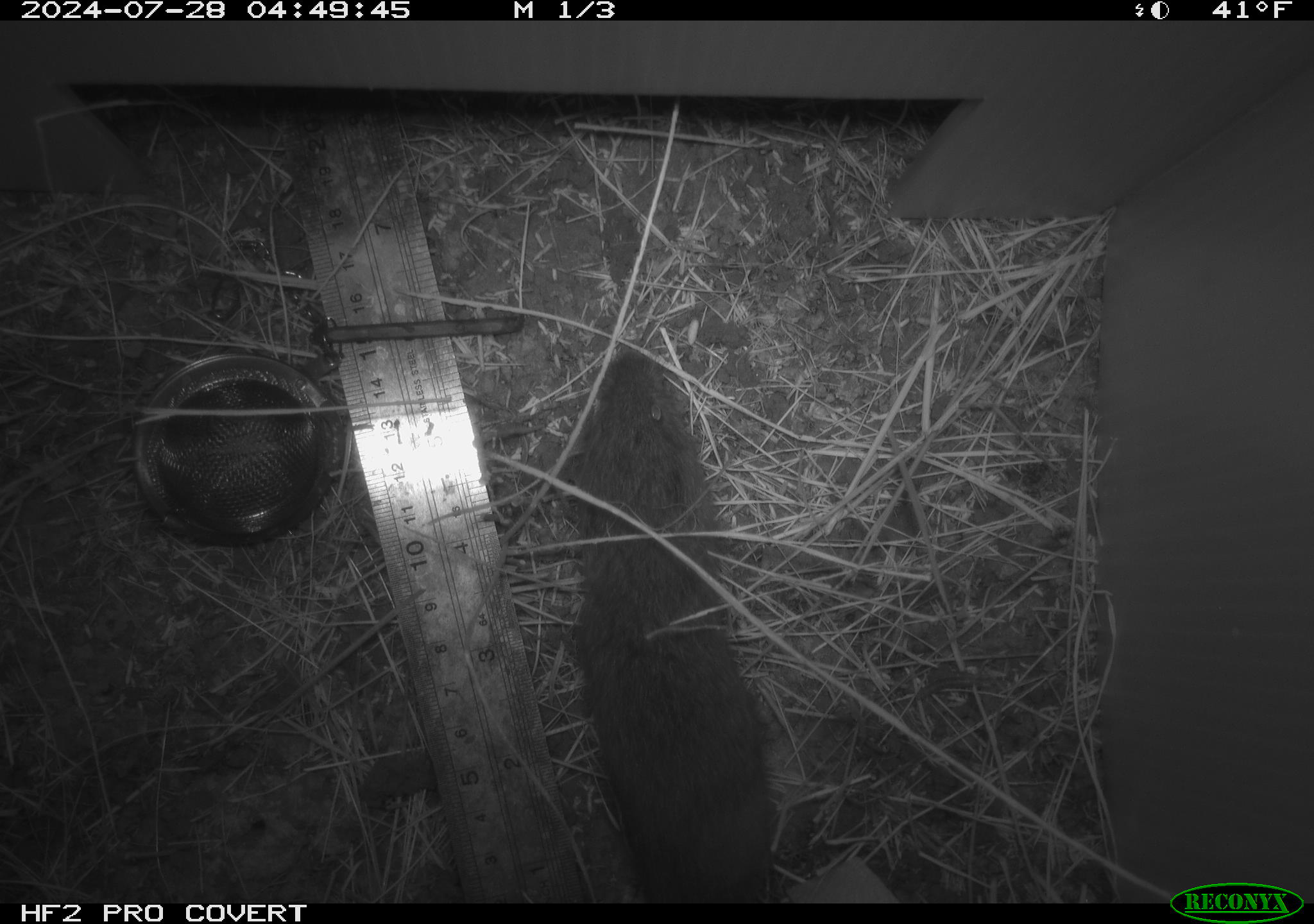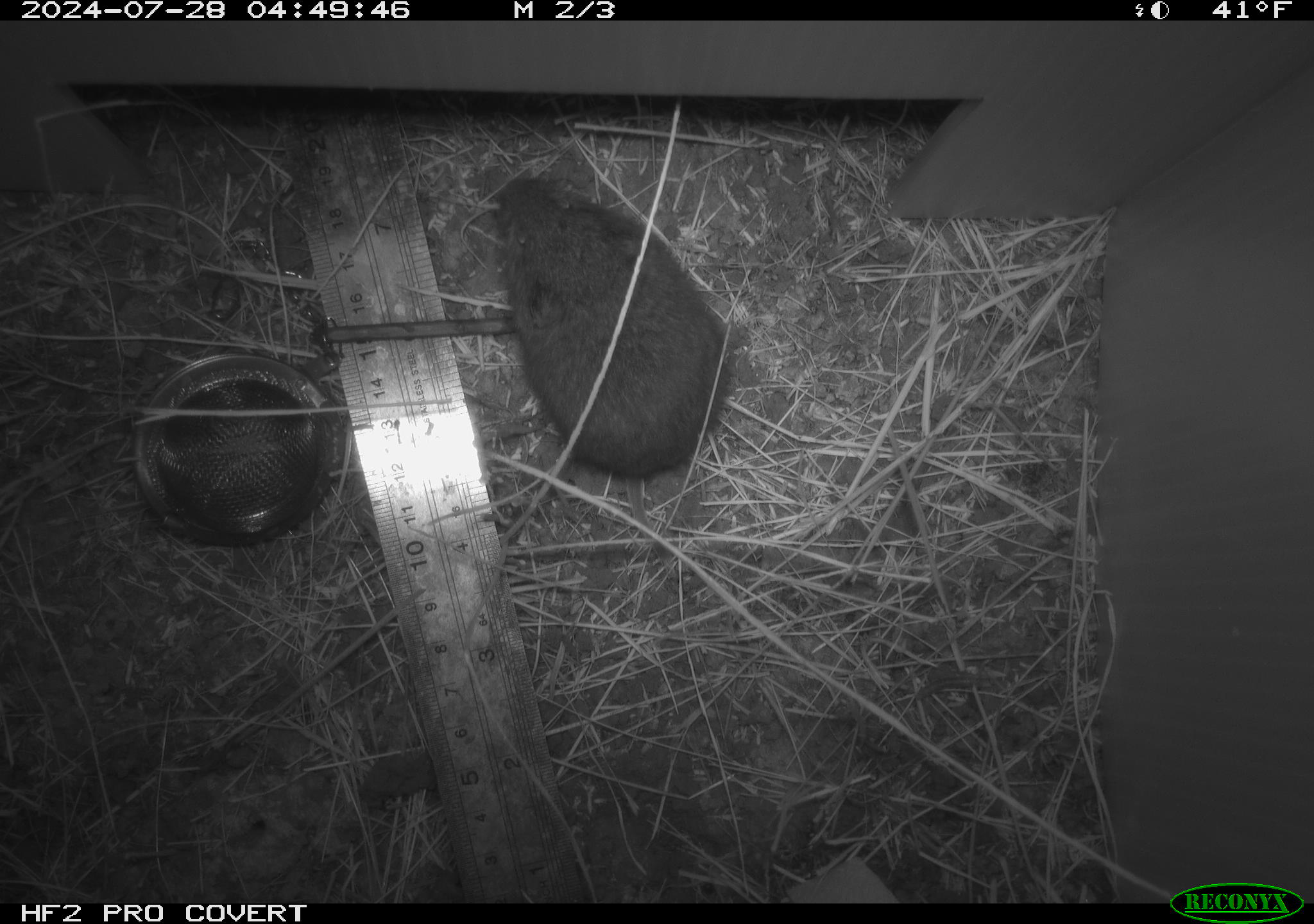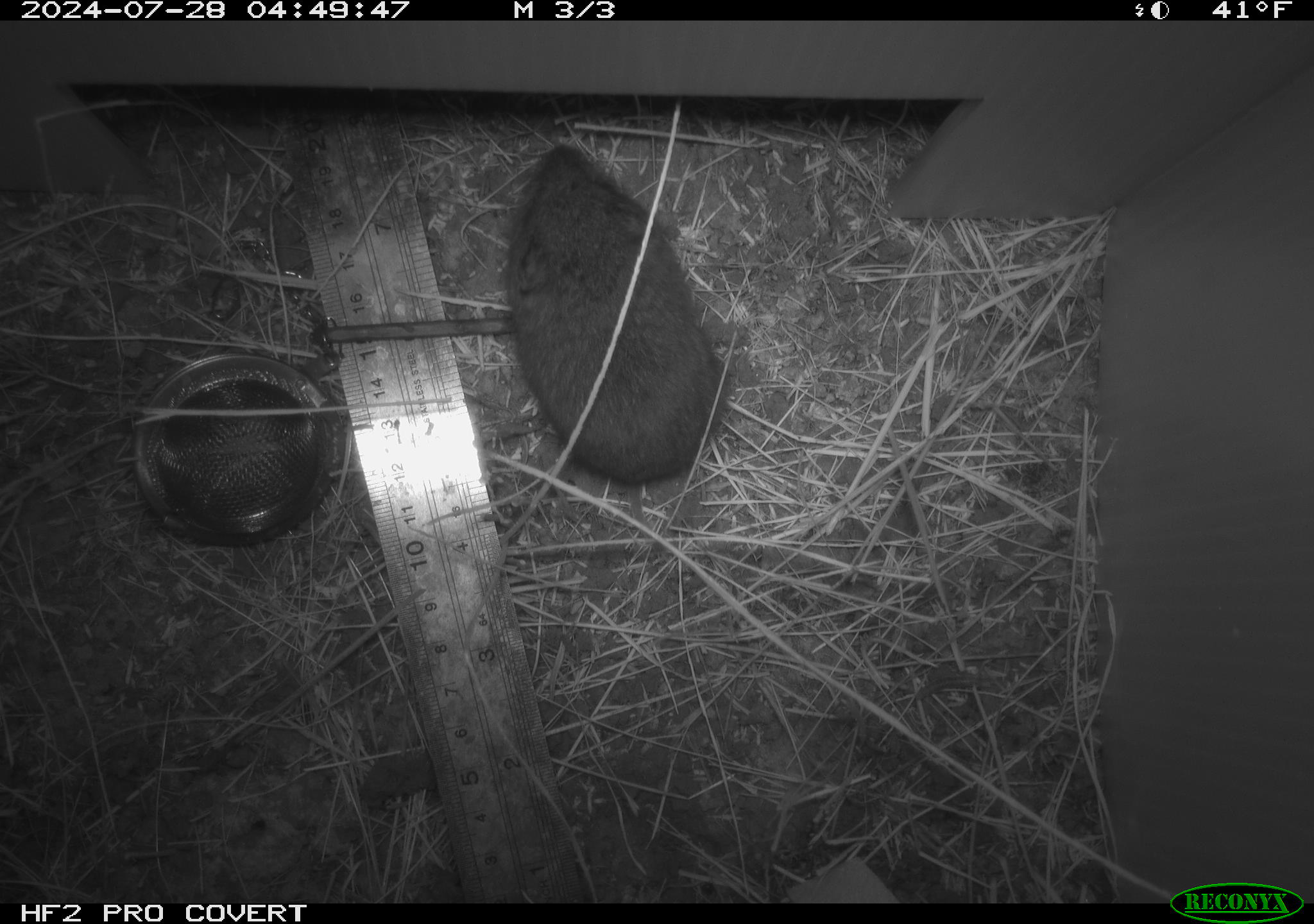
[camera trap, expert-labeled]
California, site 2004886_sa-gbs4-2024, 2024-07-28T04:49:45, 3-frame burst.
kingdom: Animalia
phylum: Chordata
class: Mammalia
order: Rodentia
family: Cricetidae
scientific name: Arvicolinae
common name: voles, lemmings, and muskrats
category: arvicolinae subfamily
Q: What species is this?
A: Arvicolinae subfamily (voles, lemmings, and muskrats) (Arvicolinae).